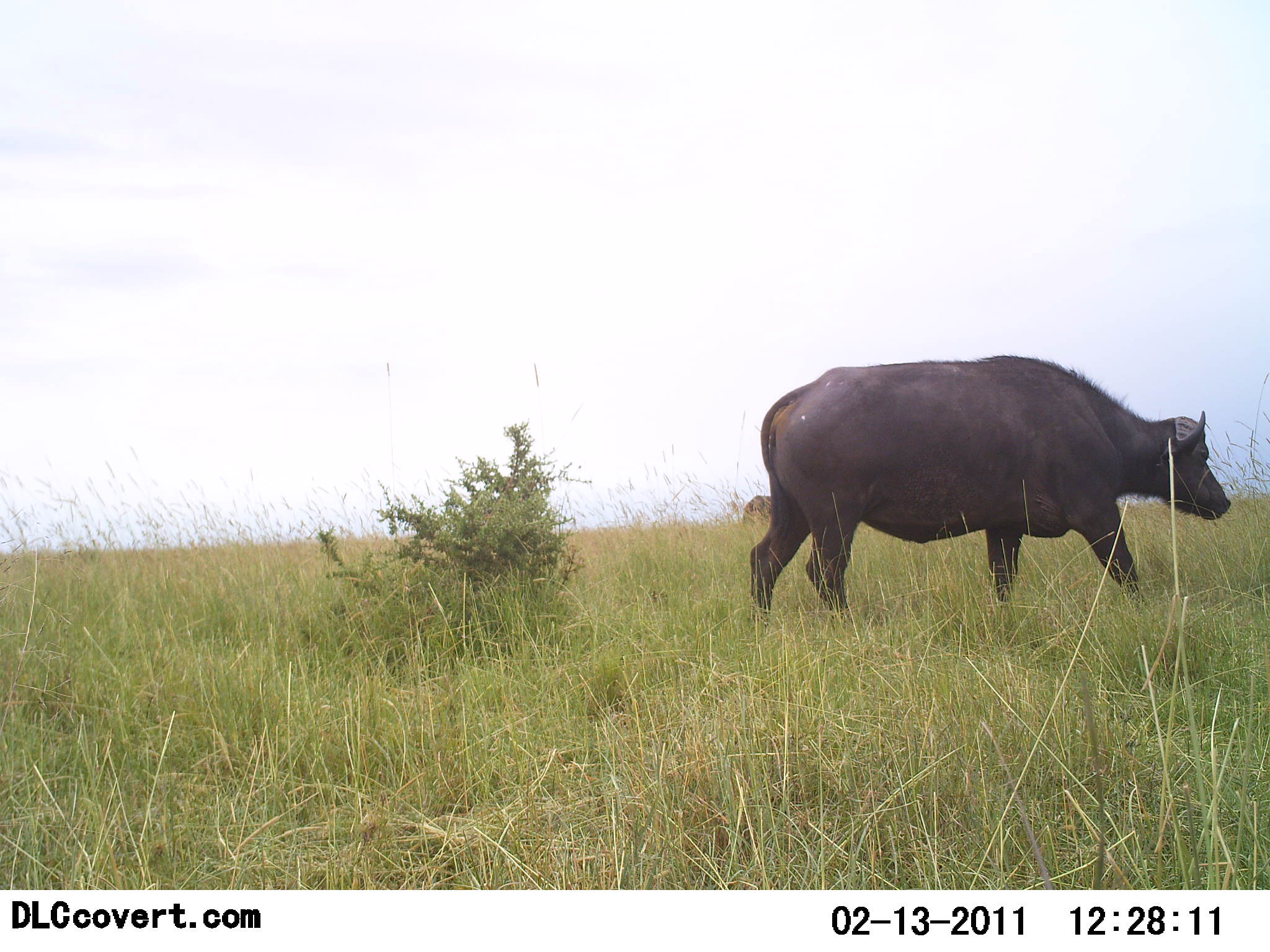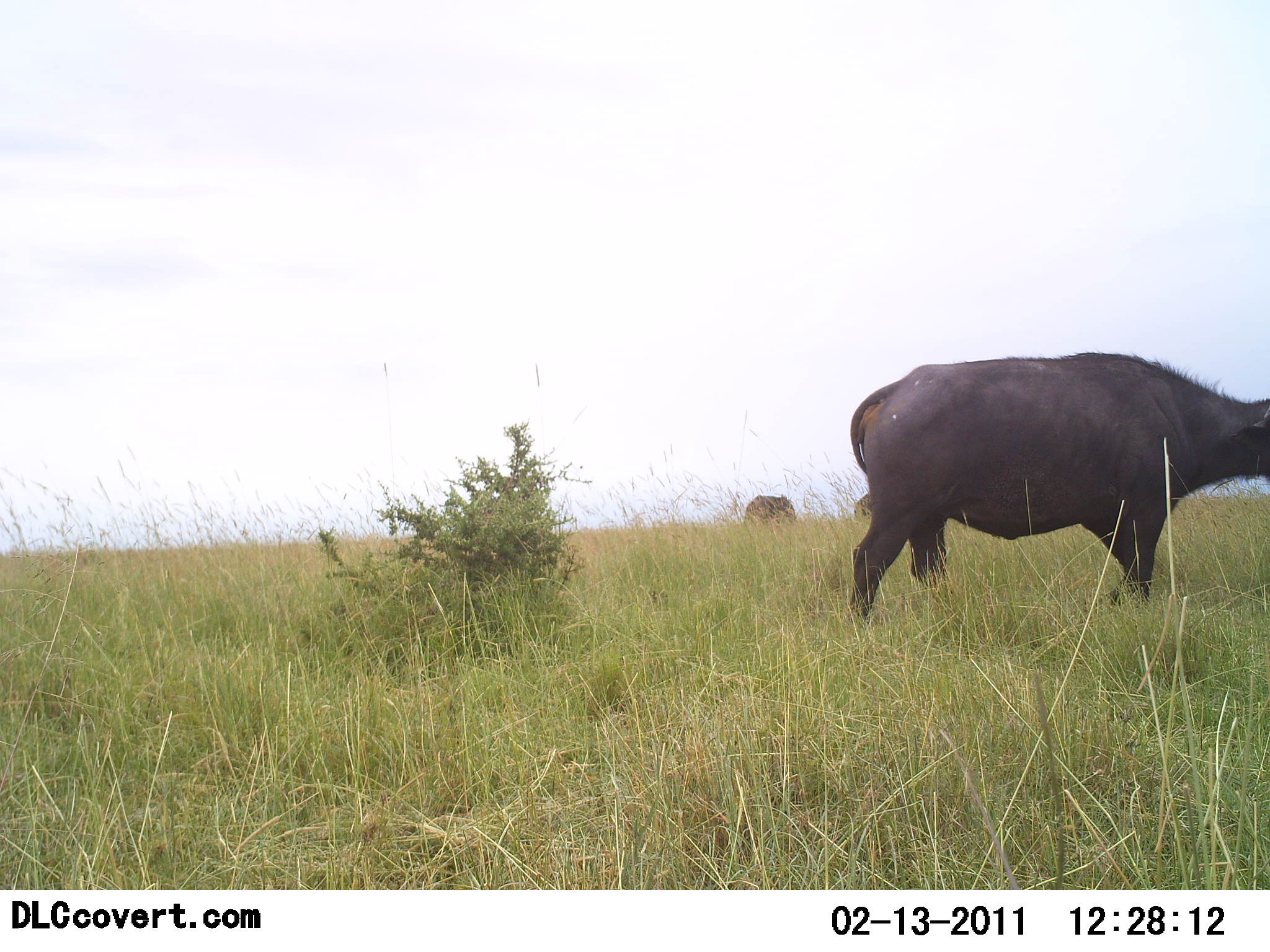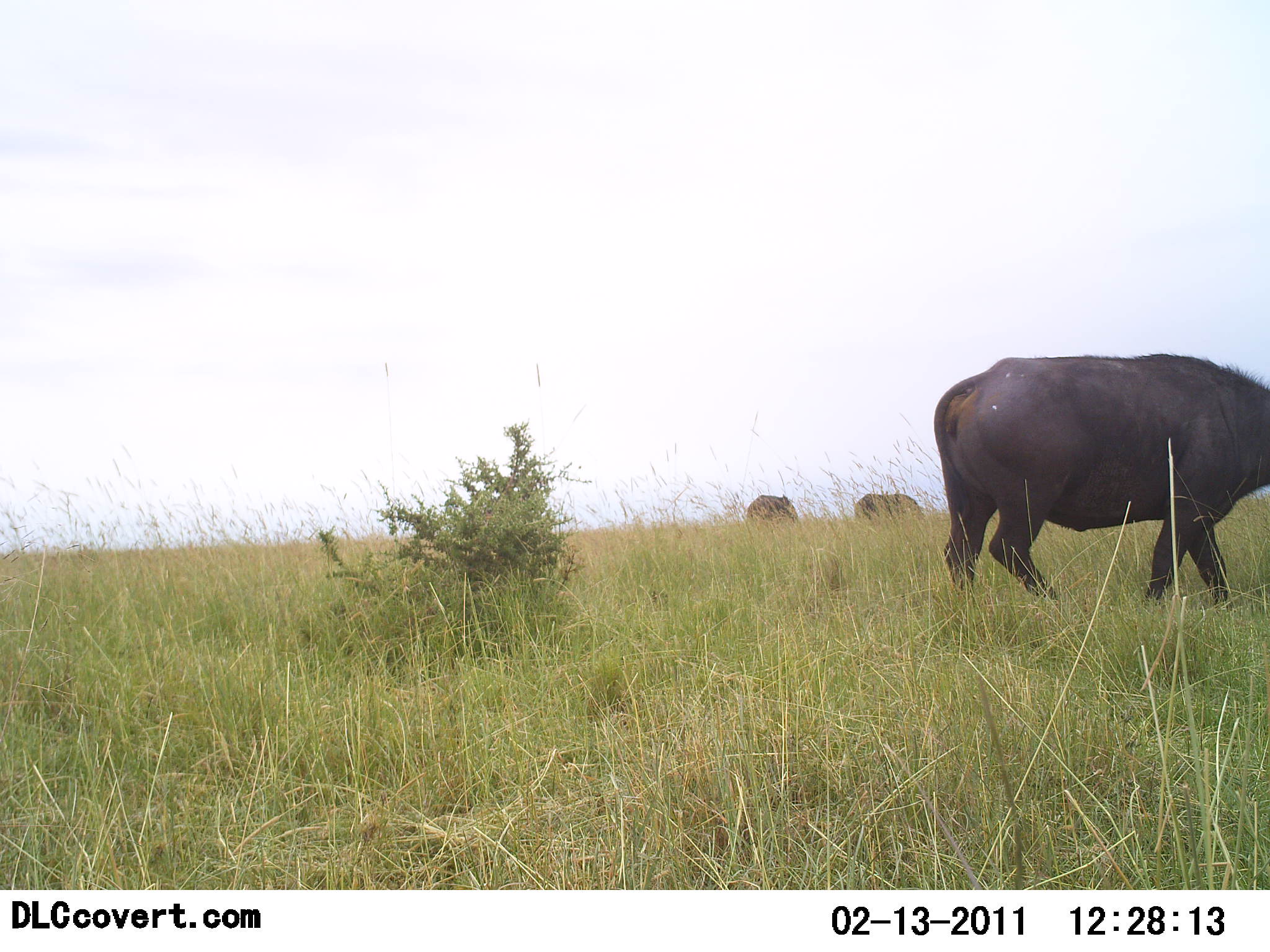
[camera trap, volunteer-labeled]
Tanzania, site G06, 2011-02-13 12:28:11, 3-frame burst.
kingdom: Animalia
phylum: Chordata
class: Mammalia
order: Artiodactyla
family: Bovidae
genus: Syncerus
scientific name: Syncerus caffer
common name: cape buffalo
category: buffalo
Buffalo (cape buffalo) (Syncerus caffer), count 1. Behavior (volunteer vote fractions): standing 31%, resting 0%, moving 100%, interacting 0%. Young present (vote fraction): 0%. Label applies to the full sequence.